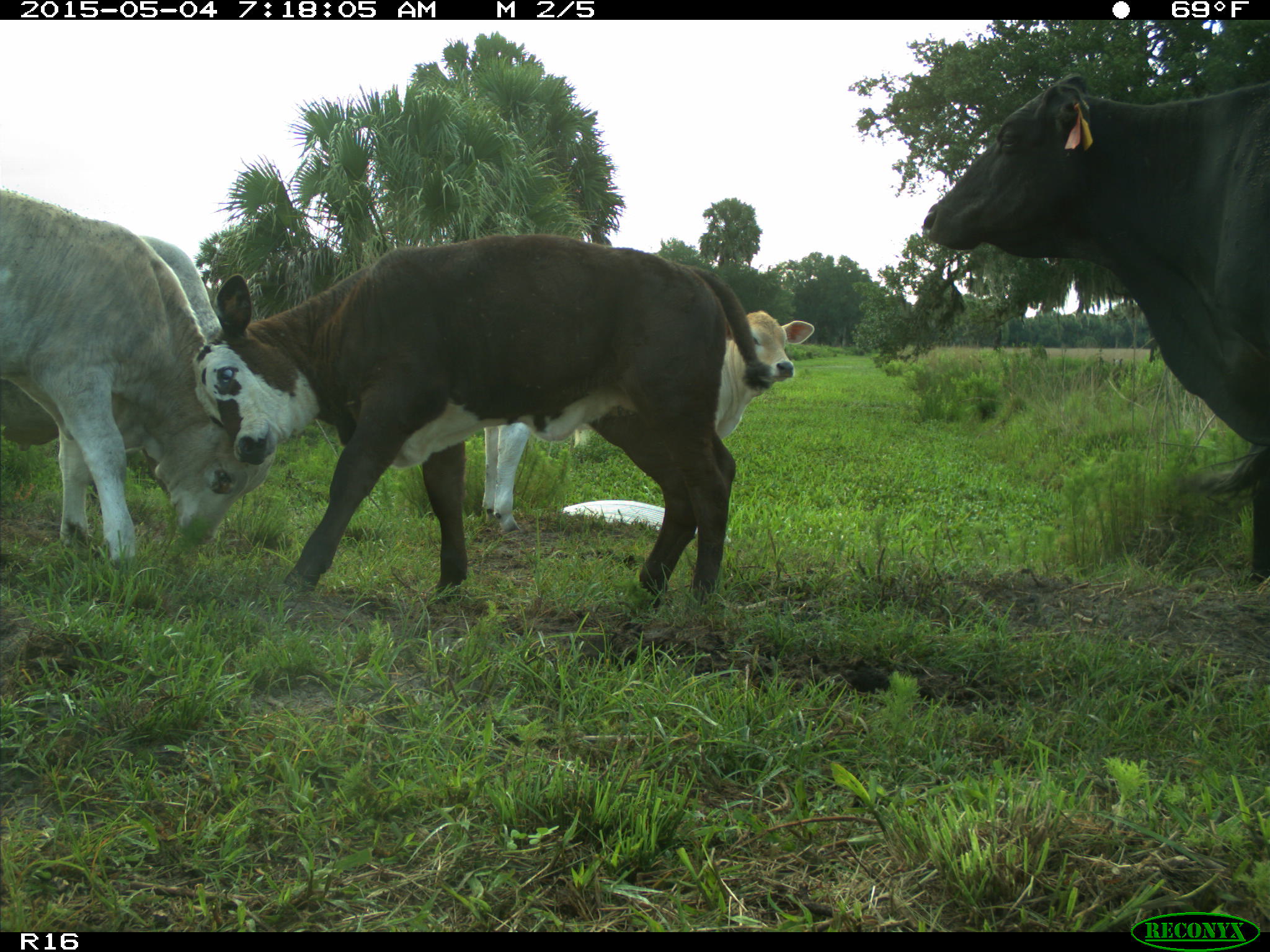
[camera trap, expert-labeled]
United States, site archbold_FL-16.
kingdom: Animalia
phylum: Chordata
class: Mammalia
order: Artiodactyla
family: Bovidae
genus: Bos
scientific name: Bos taurus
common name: domestic cow